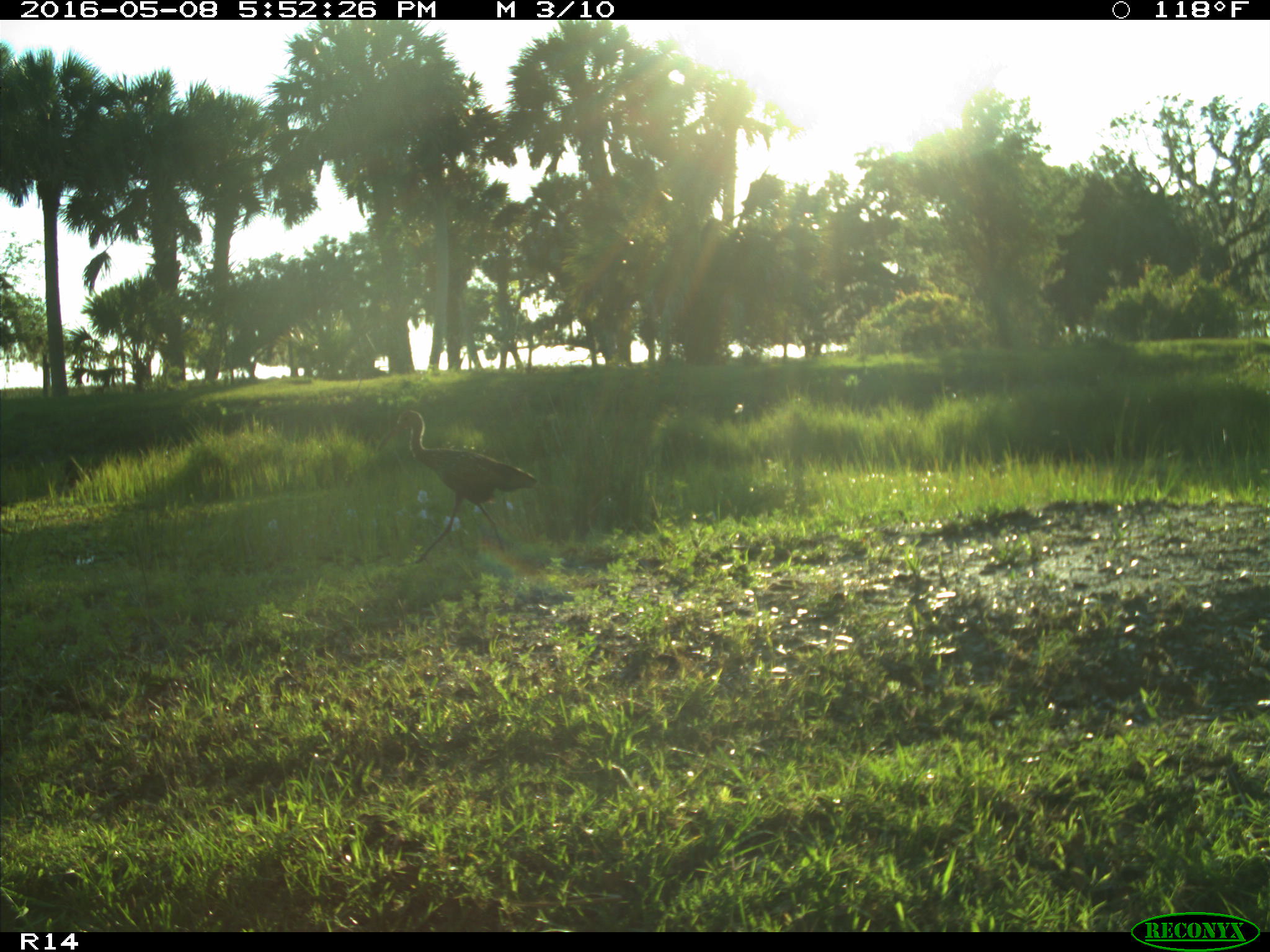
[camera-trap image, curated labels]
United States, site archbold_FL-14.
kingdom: Animalia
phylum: Chordata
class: Aves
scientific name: Aves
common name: birds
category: unidentified bird